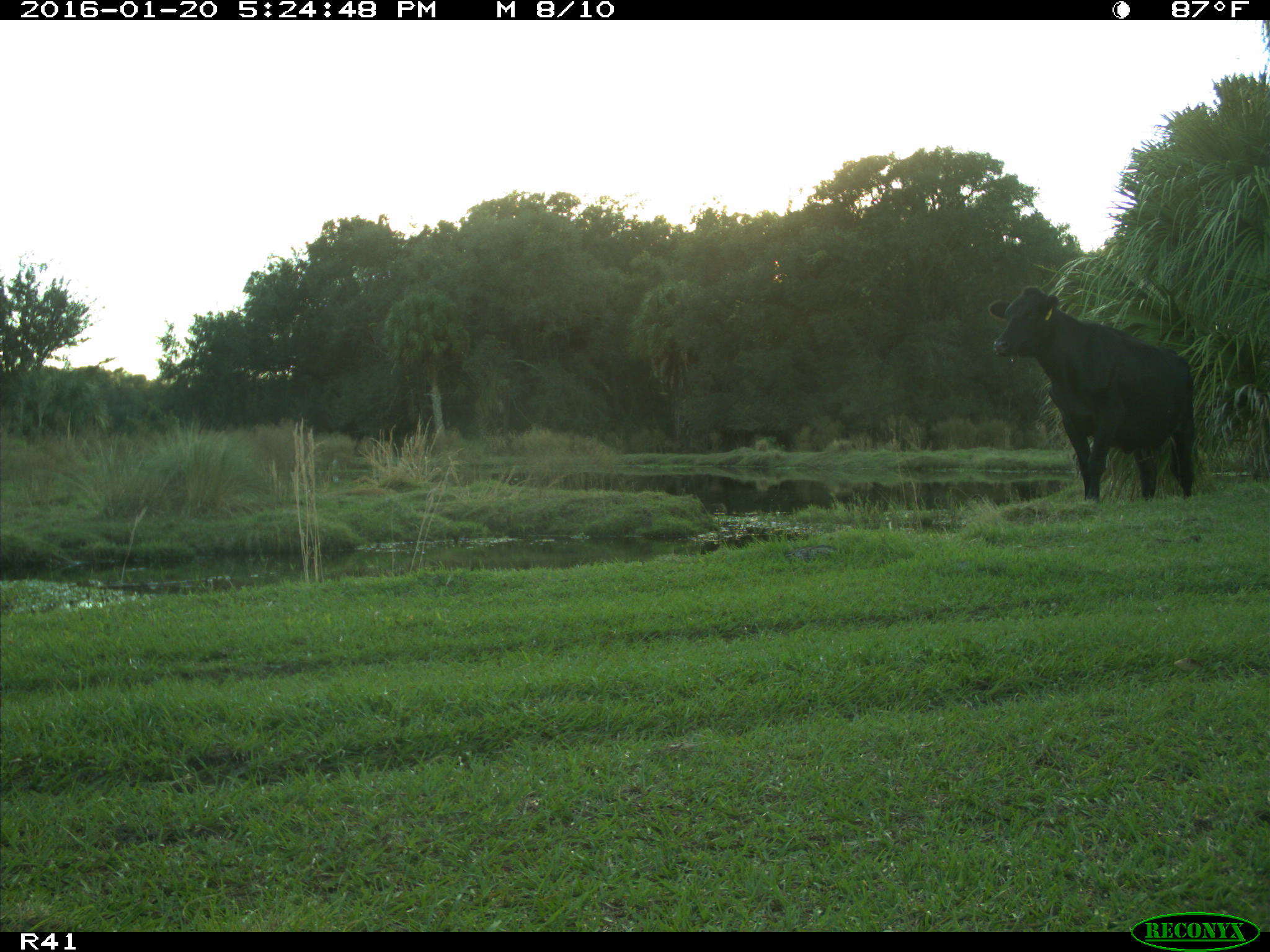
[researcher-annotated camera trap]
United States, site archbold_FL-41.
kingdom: Animalia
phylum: Chordata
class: Mammalia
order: Artiodactyla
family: Bovidae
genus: Bos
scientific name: Bos taurus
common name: domestic cow